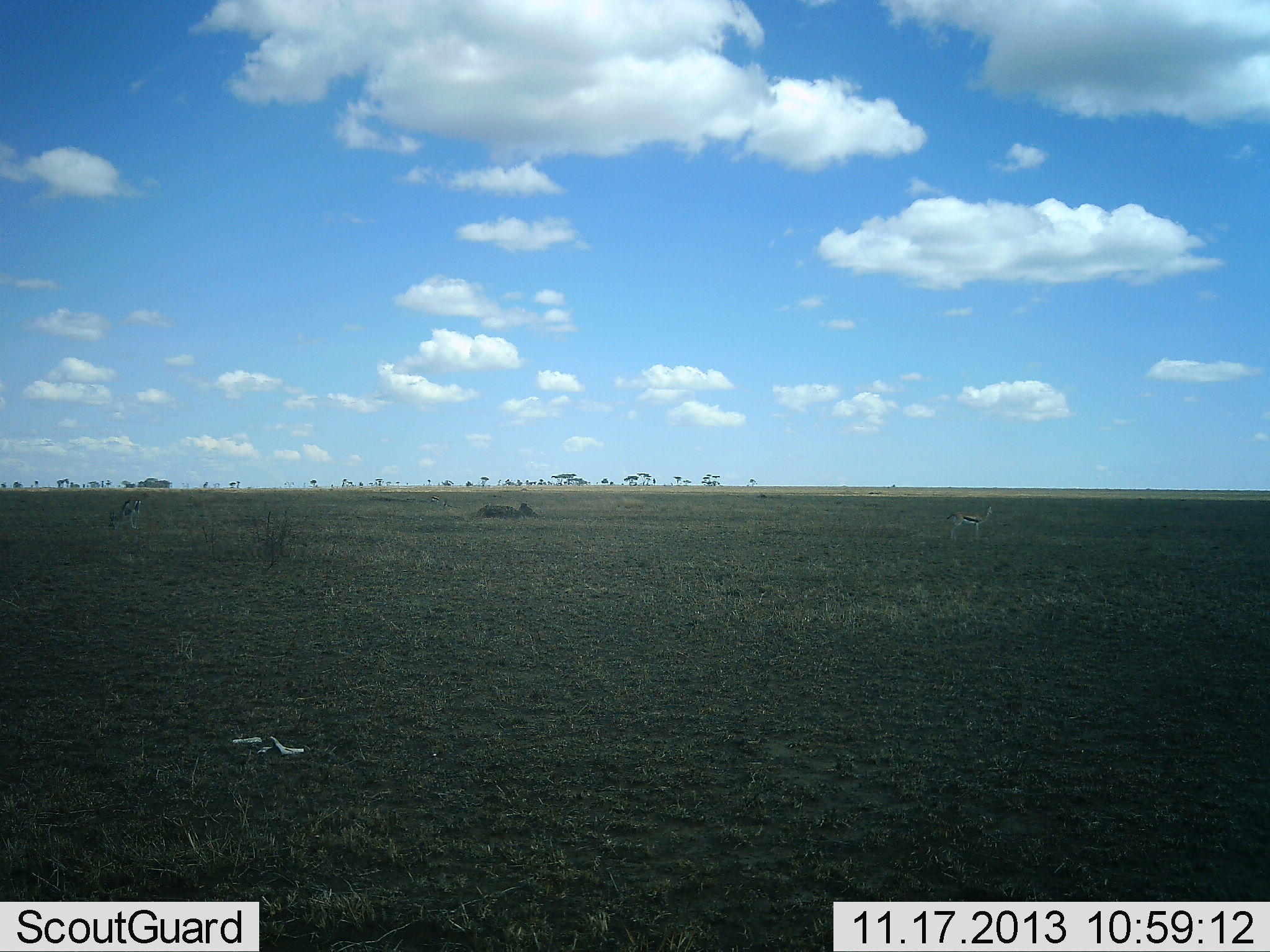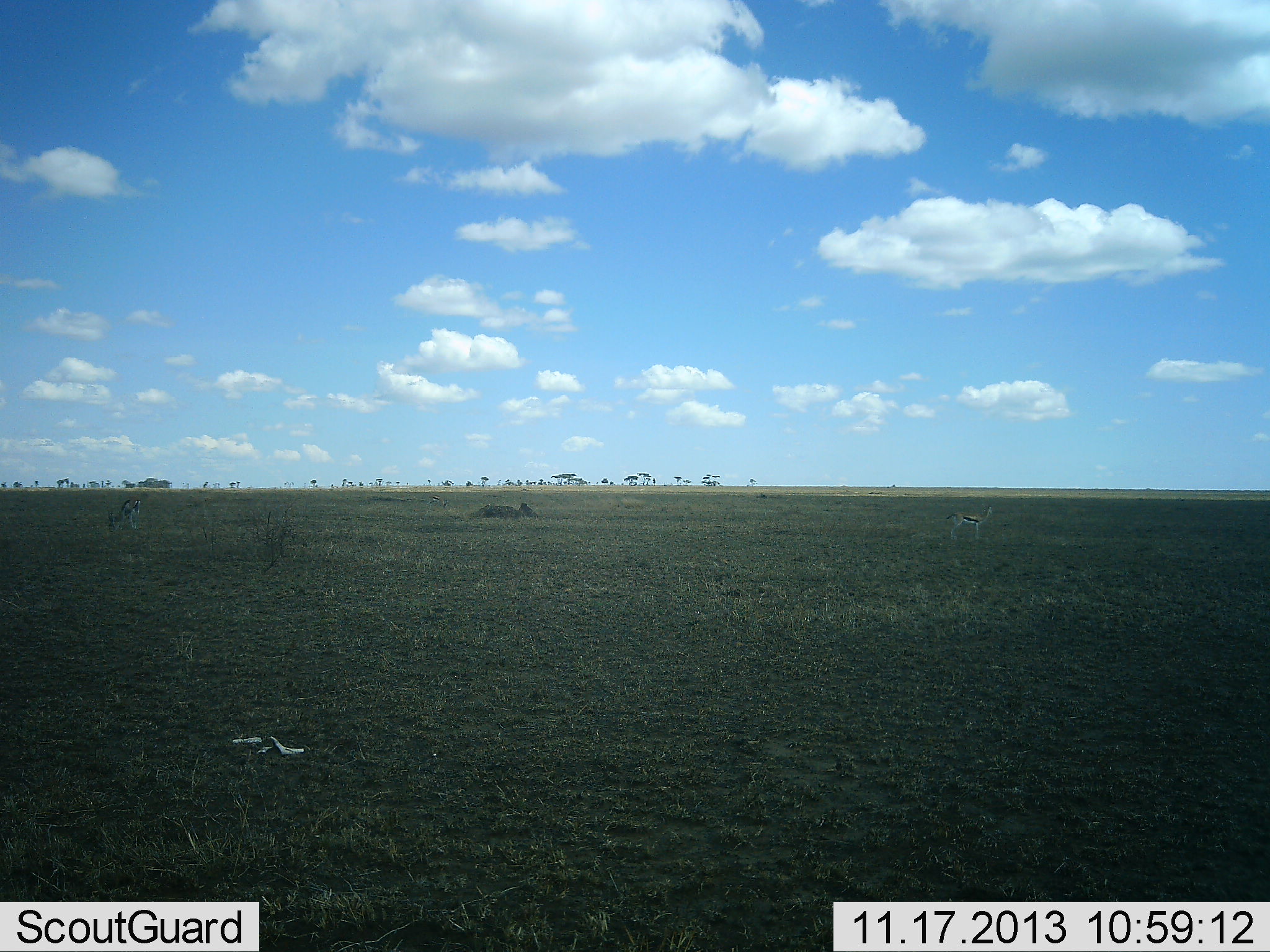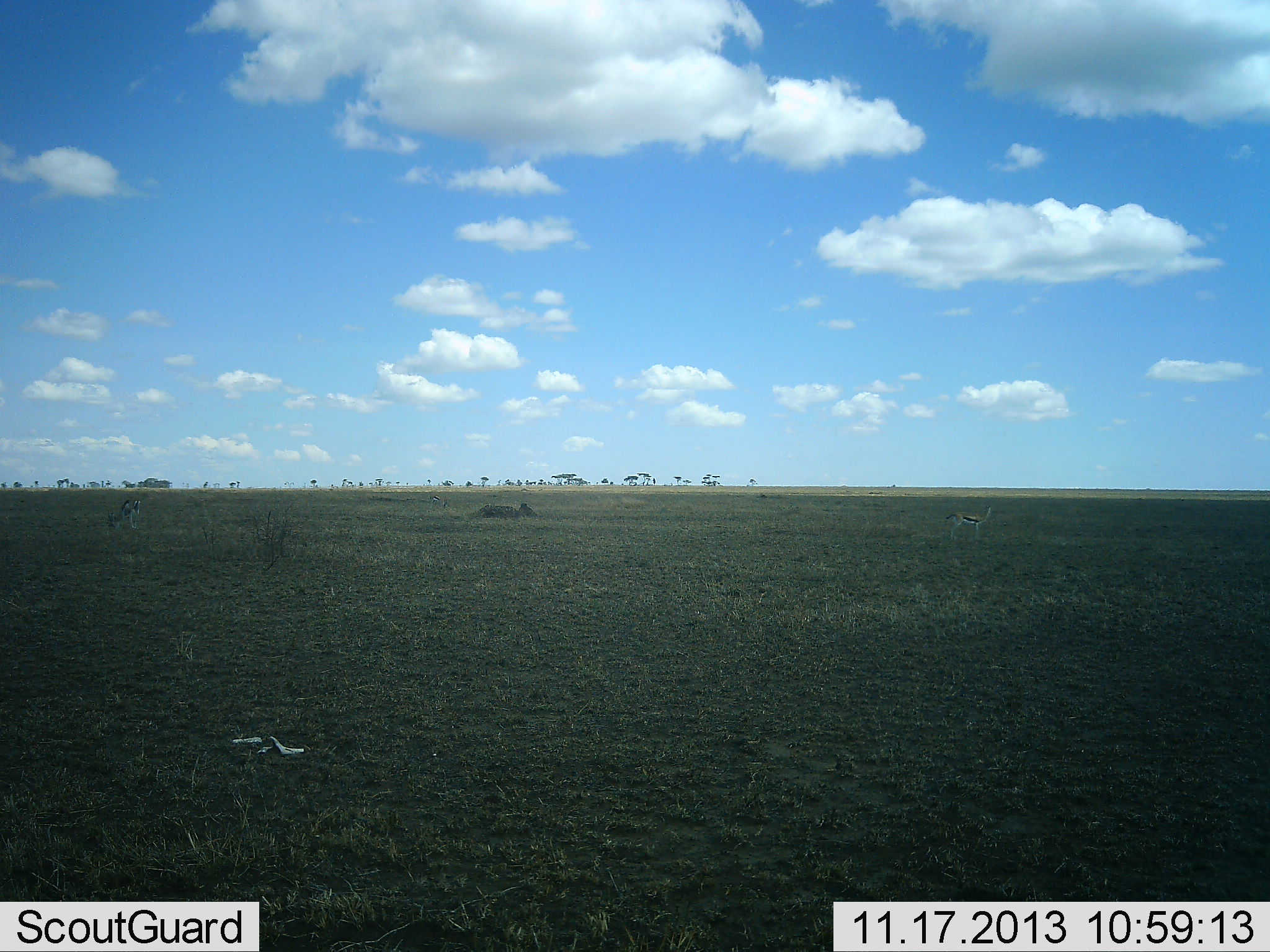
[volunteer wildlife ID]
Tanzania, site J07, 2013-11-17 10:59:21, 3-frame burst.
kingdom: Animalia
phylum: Chordata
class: Mammalia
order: Artiodactyla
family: Bovidae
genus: Eudorcas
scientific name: Eudorcas thomsonii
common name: thomson's gazelle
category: gazellethomsons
Gazellethomsons (thomson's gazelle) (Eudorcas thomsonii), count 2. Behavior (volunteer vote fractions): standing 100%, resting 0%, moving 0%, interacting 0%. Young present (vote fraction): 0%. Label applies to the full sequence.